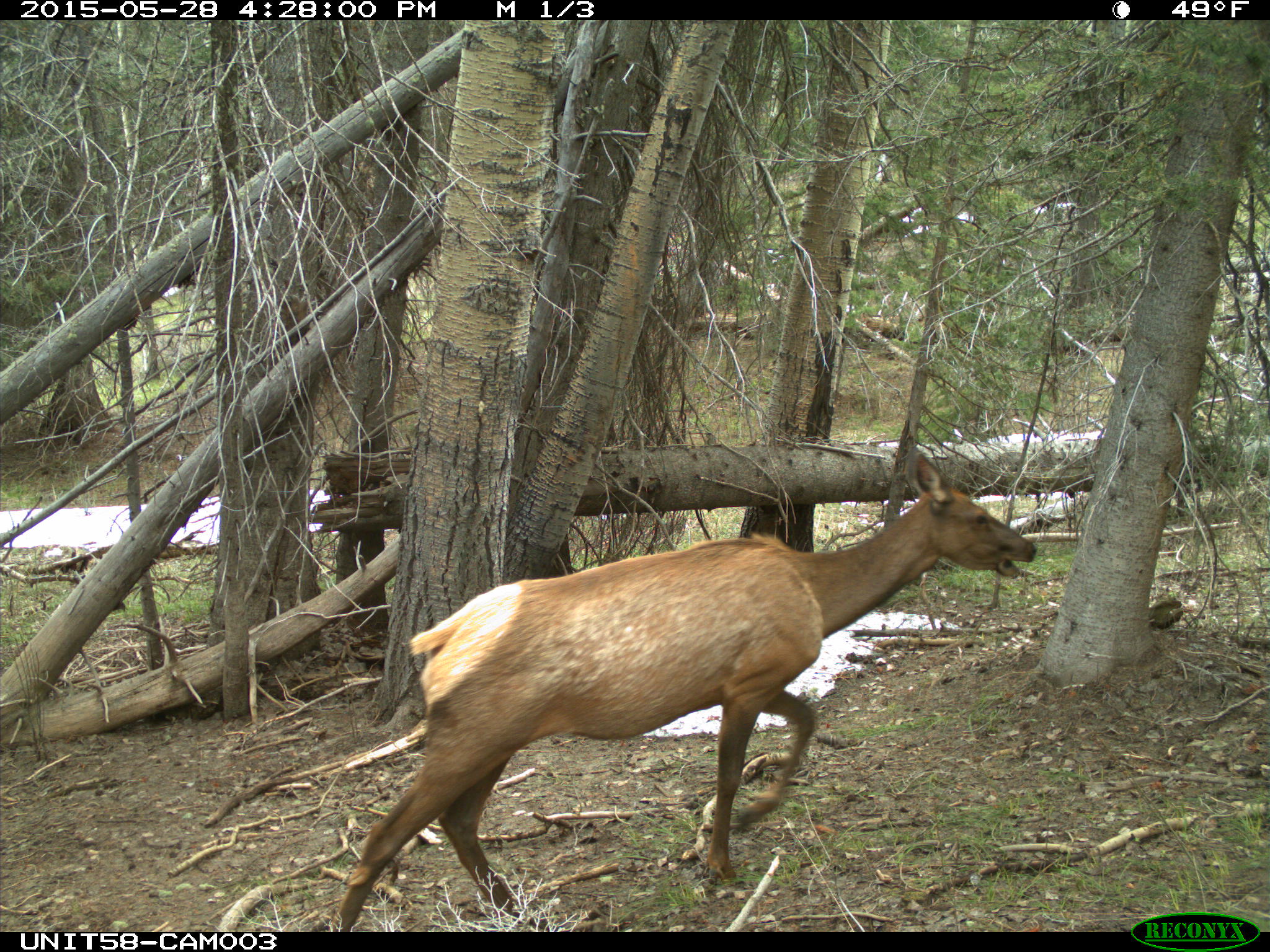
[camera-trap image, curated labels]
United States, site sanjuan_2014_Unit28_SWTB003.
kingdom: Animalia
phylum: Chordata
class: Mammalia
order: Artiodactyla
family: Cervidae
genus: Cervus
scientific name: Cervus elaphus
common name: red deer